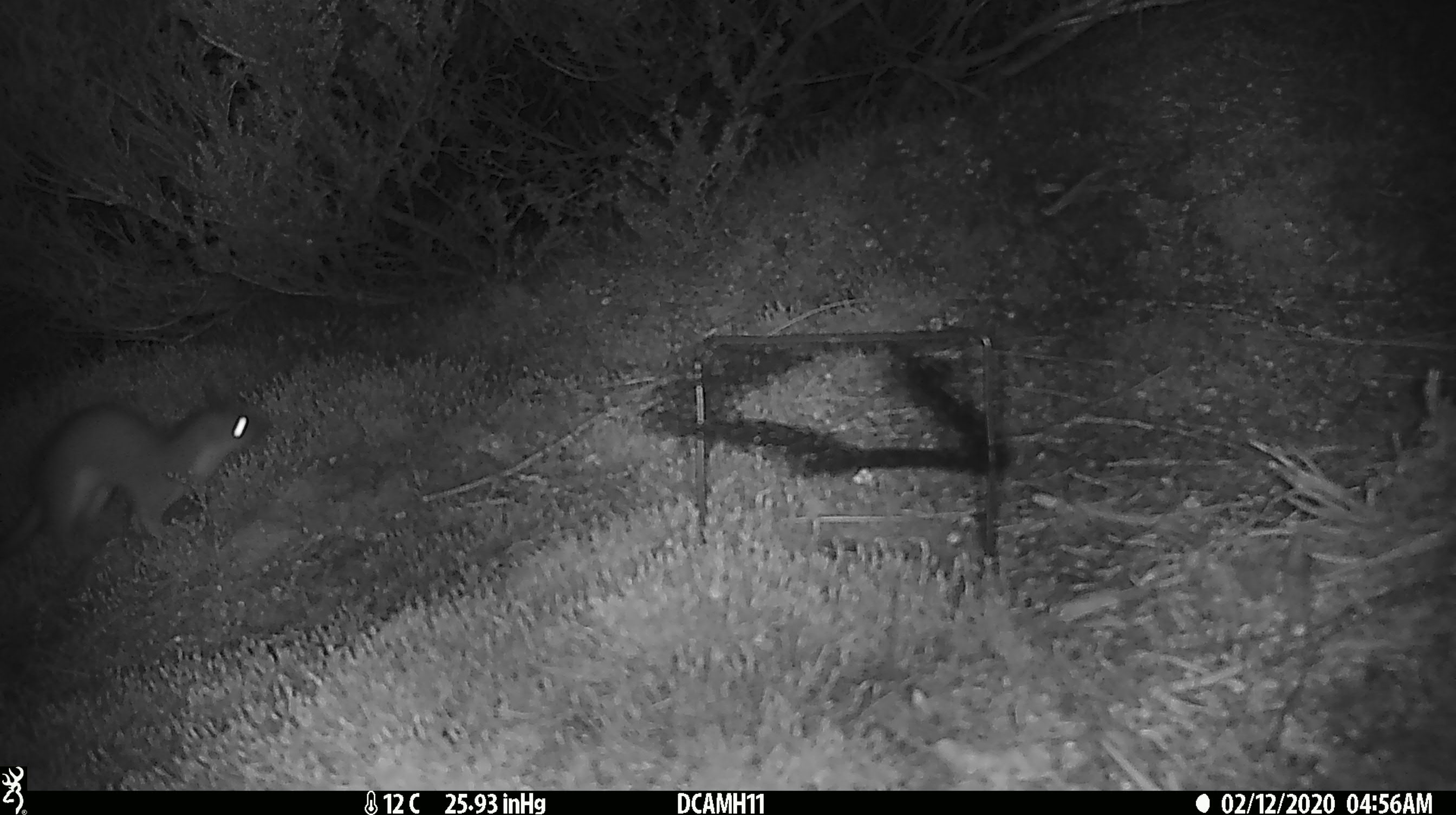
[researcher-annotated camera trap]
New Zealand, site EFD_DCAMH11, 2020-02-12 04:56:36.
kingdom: Animalia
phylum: Chordata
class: Mammalia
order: Carnivora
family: Mustelidae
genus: Mustela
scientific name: Mustela erminea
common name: stoat